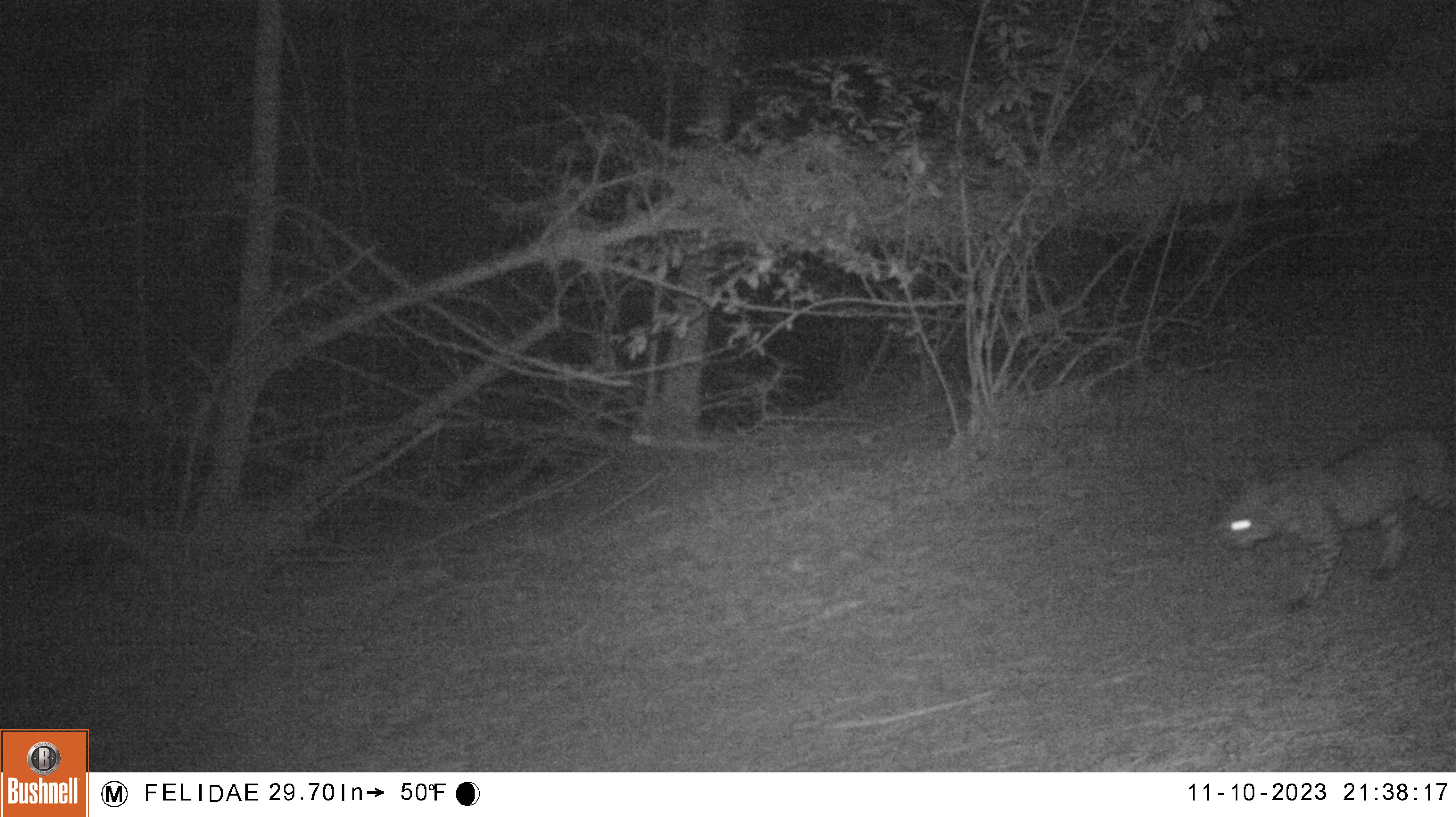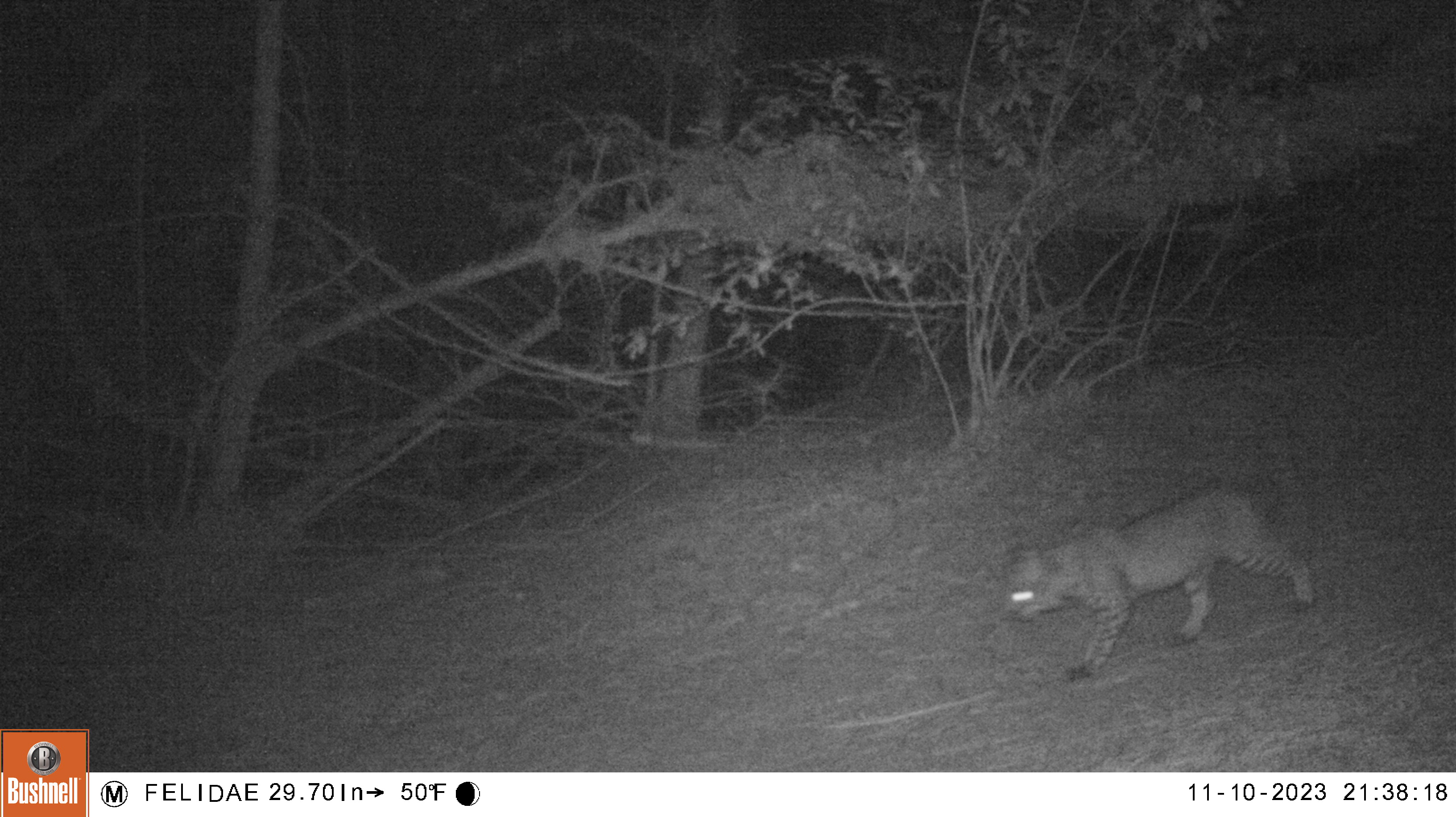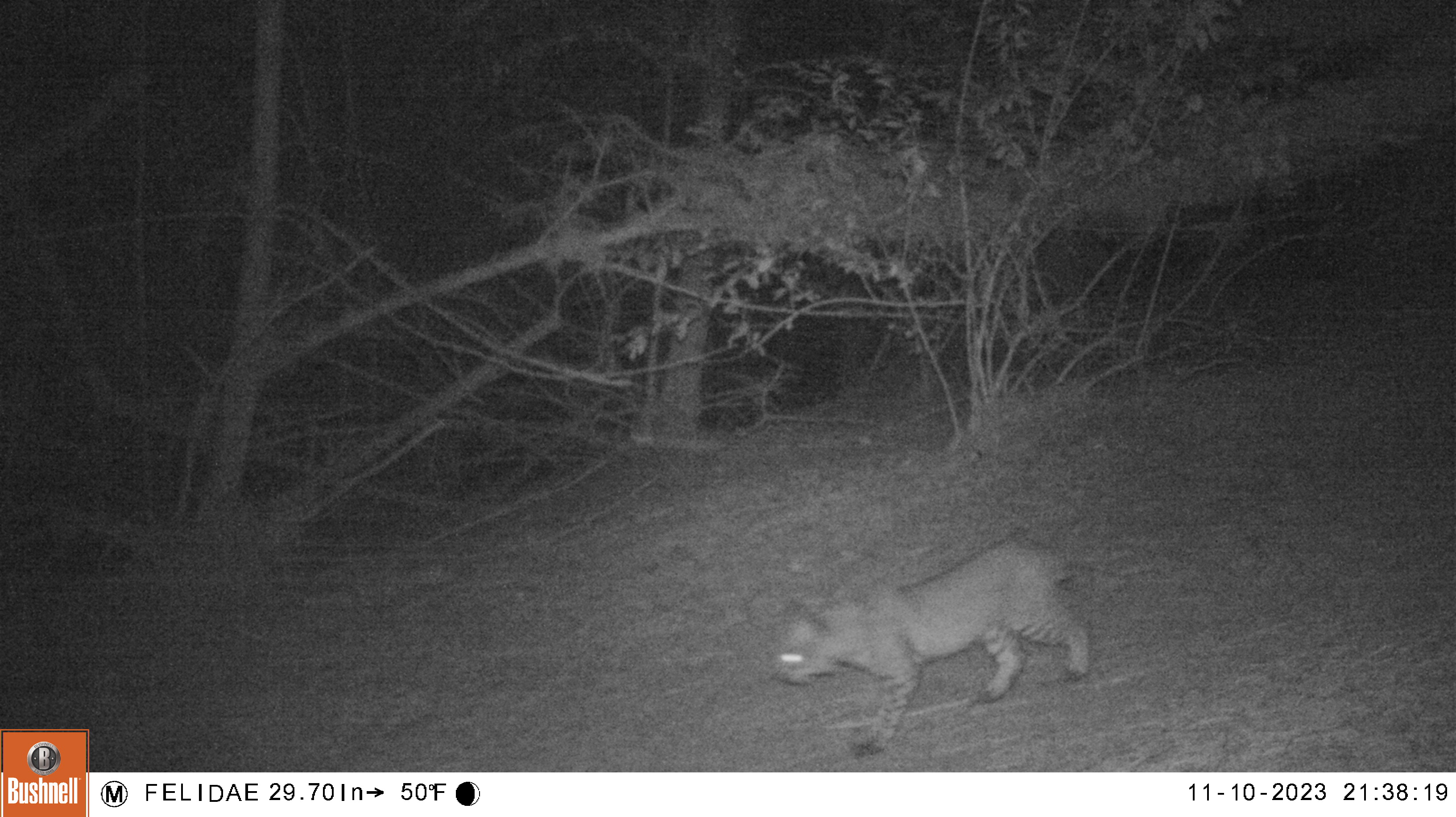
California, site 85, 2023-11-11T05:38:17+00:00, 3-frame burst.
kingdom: Animalia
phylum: Chordata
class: Mammalia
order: Carnivora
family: Felidae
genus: Lynx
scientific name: Lynx rufus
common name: bobcat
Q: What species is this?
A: Bobcat (Lynx rufus).